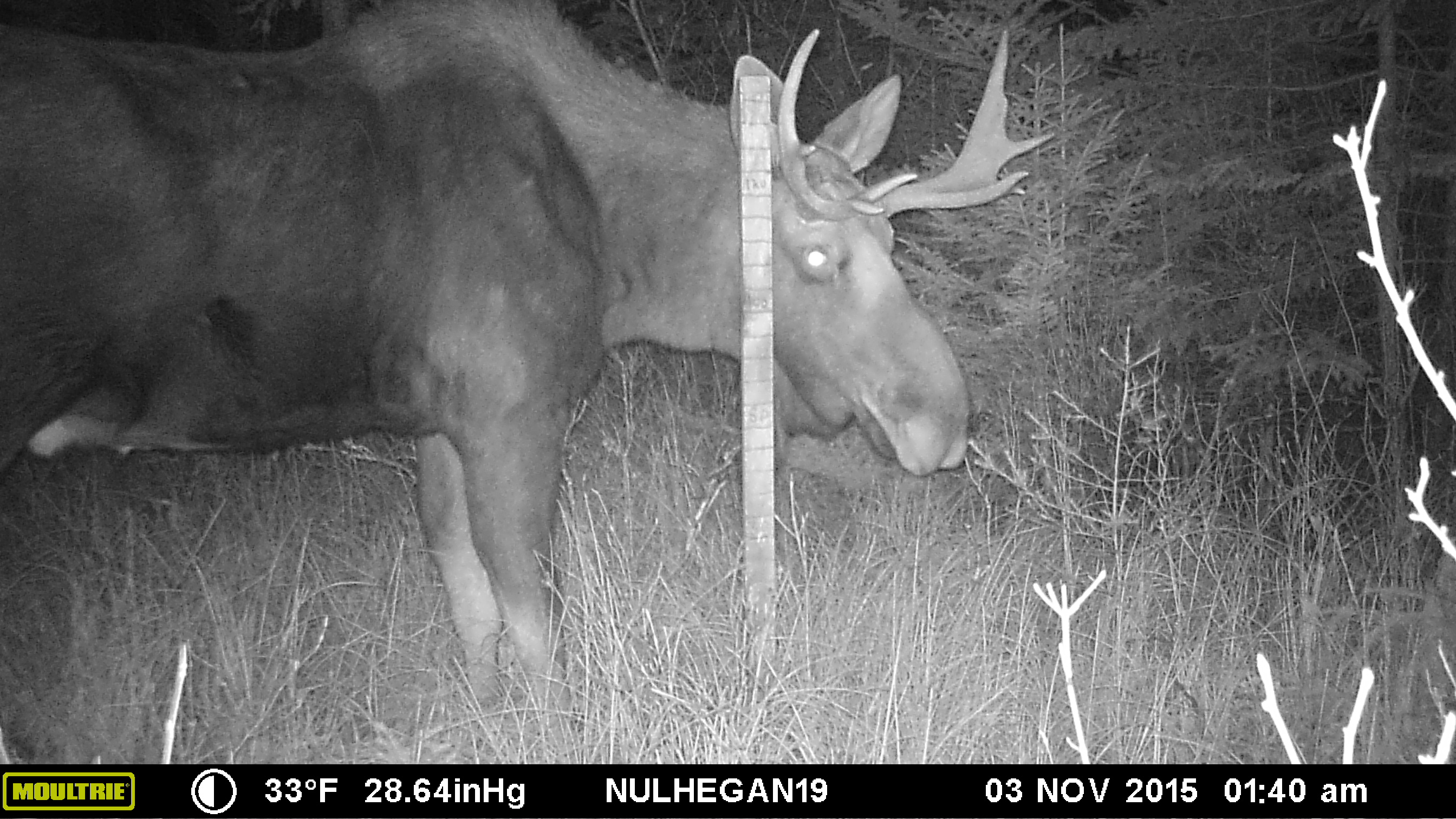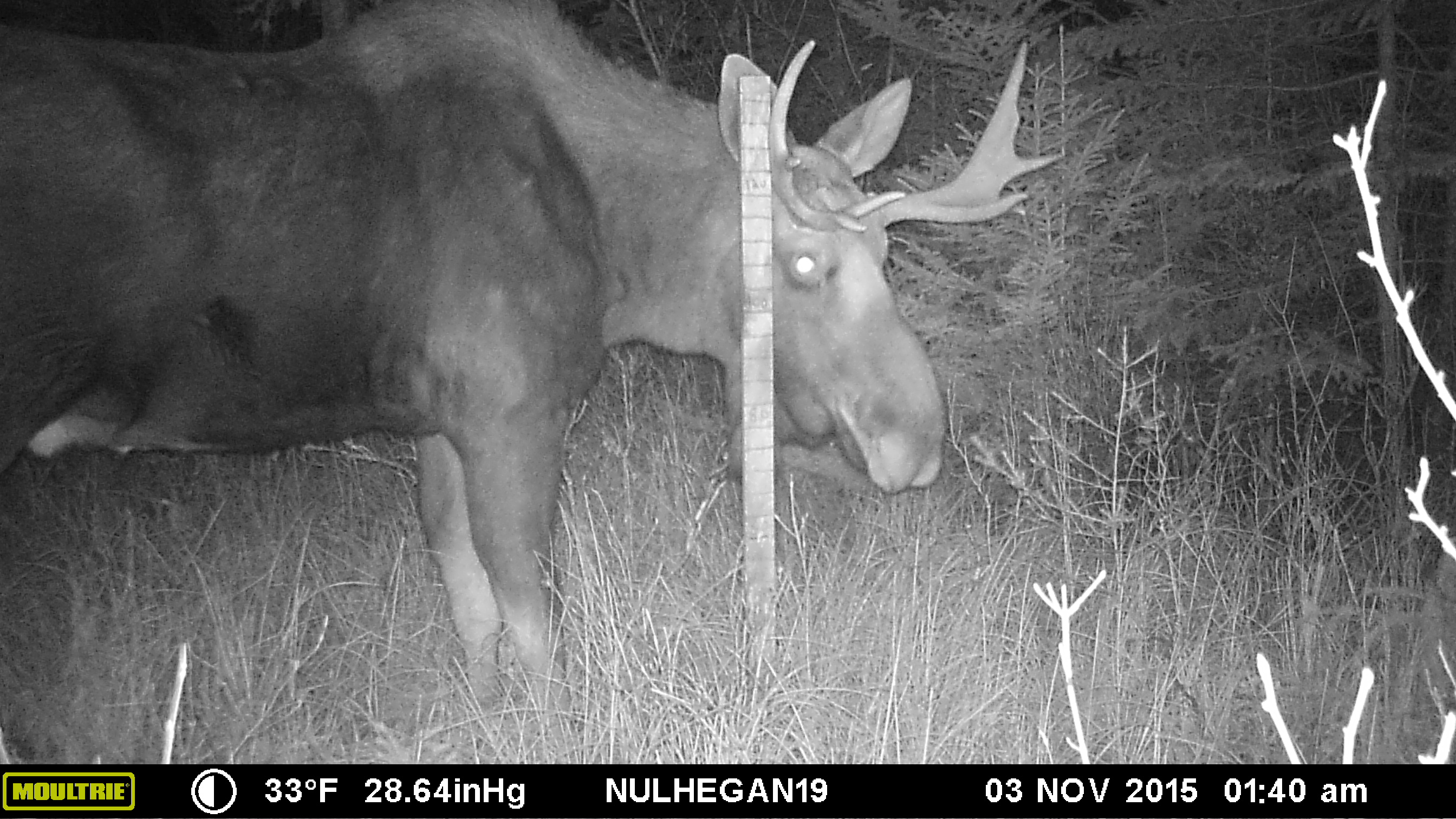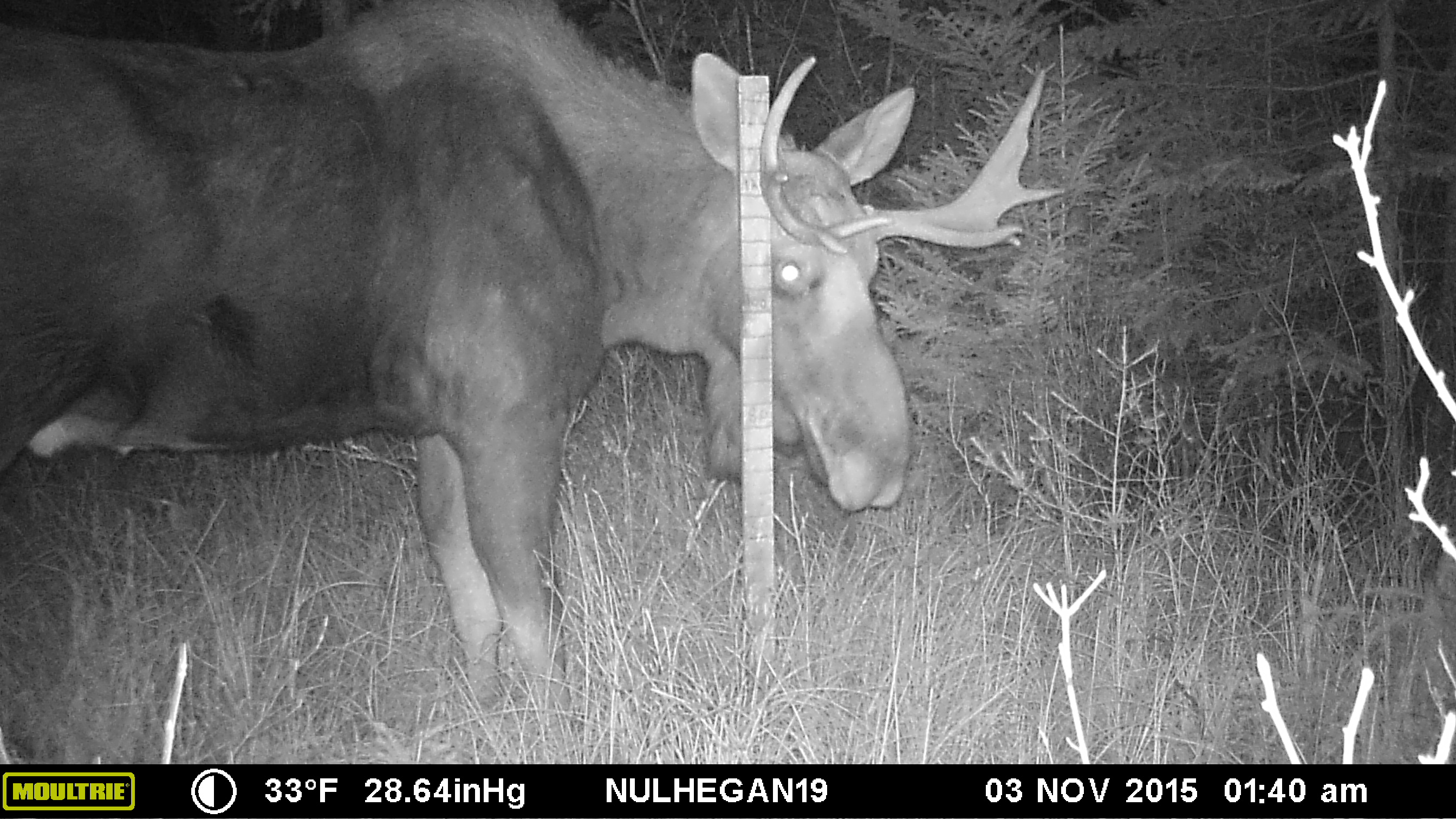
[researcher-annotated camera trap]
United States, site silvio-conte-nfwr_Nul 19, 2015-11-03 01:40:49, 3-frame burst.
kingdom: Animalia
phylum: Chordata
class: Mammalia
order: Artiodactyla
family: Cervidae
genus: Alces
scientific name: Alces alces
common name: moose